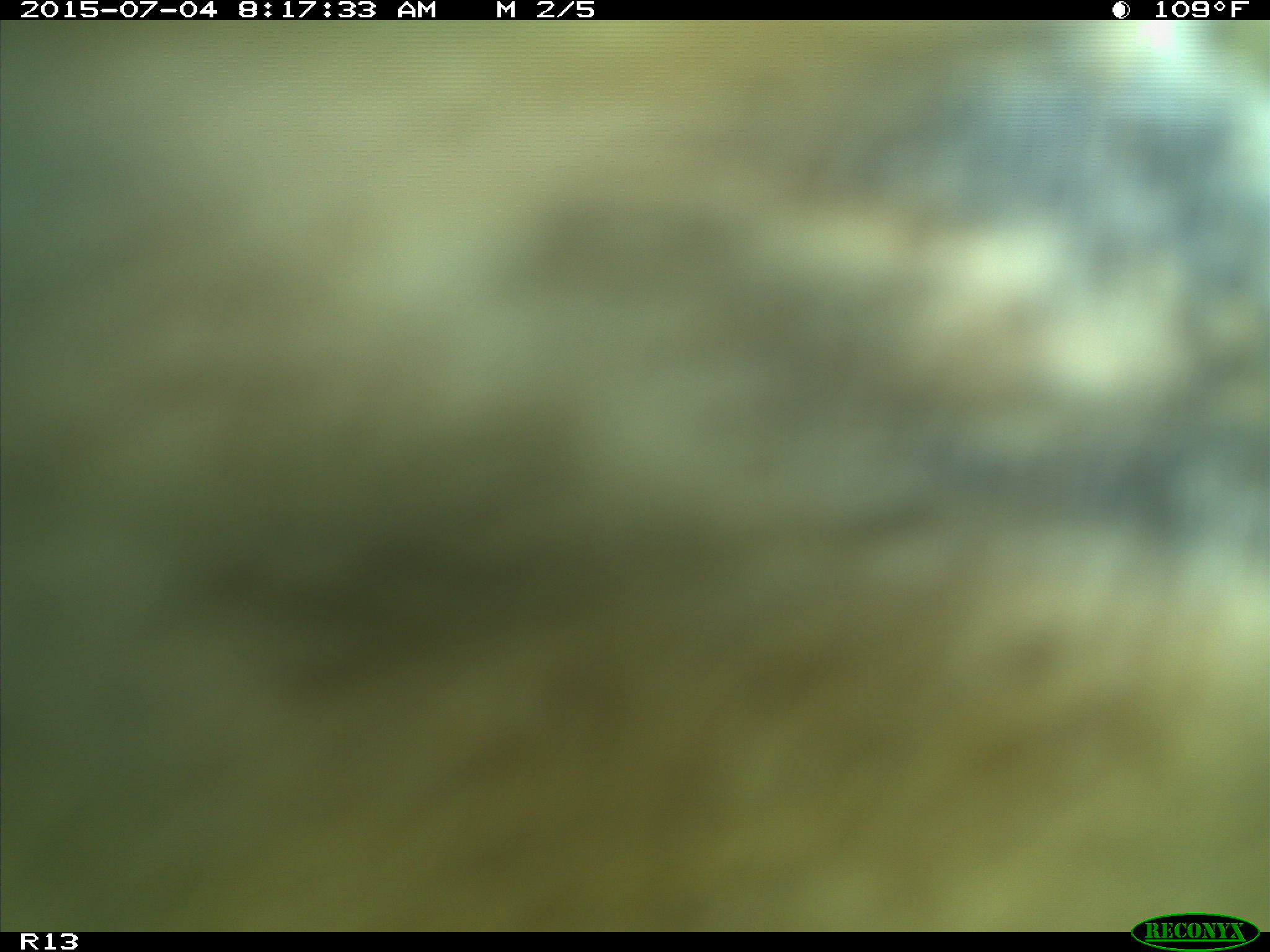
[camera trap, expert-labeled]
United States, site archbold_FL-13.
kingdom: Animalia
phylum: Chordata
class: Mammalia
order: Artiodactyla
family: Bovidae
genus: Bos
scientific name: Bos taurus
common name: domestic cow